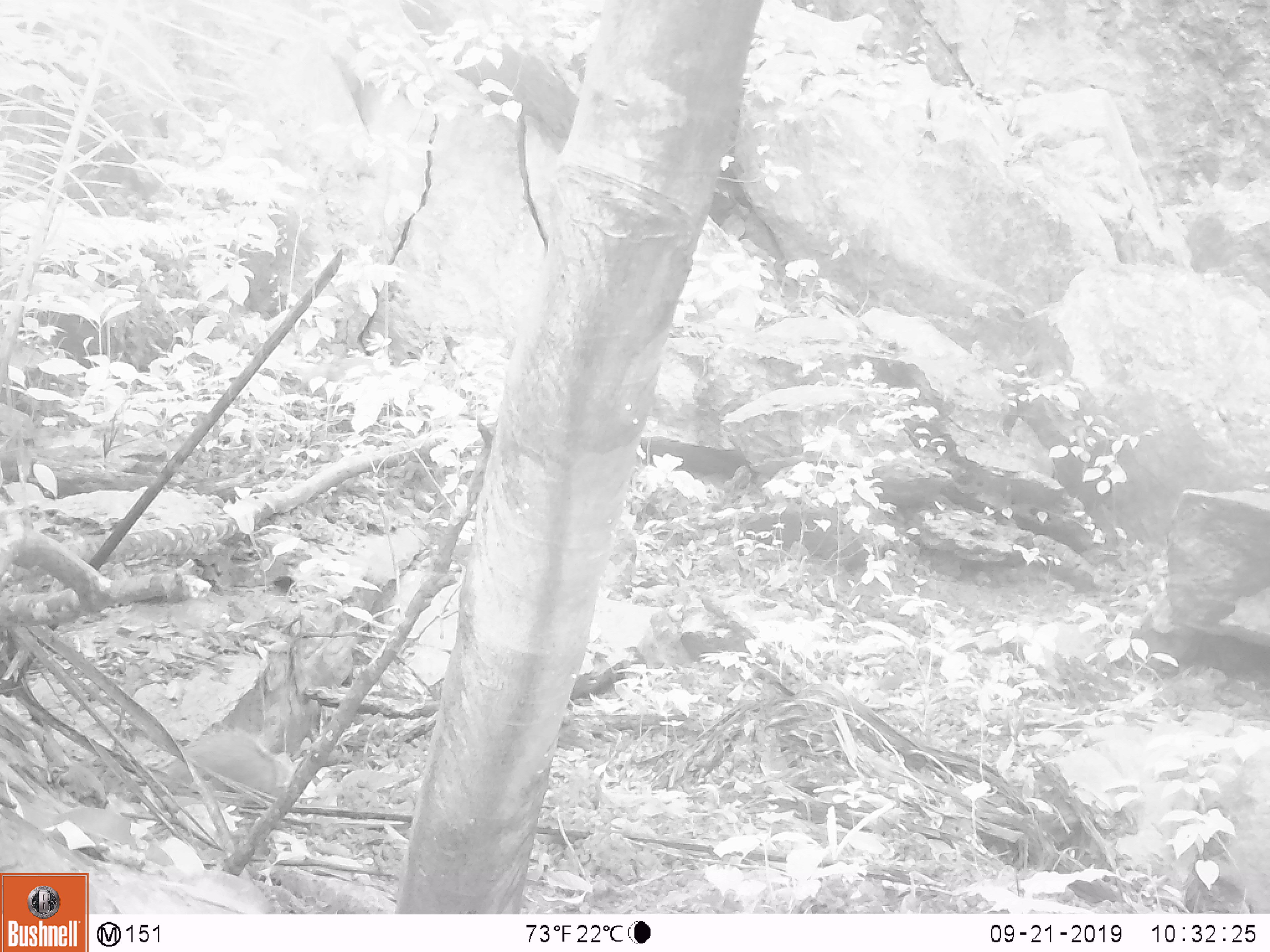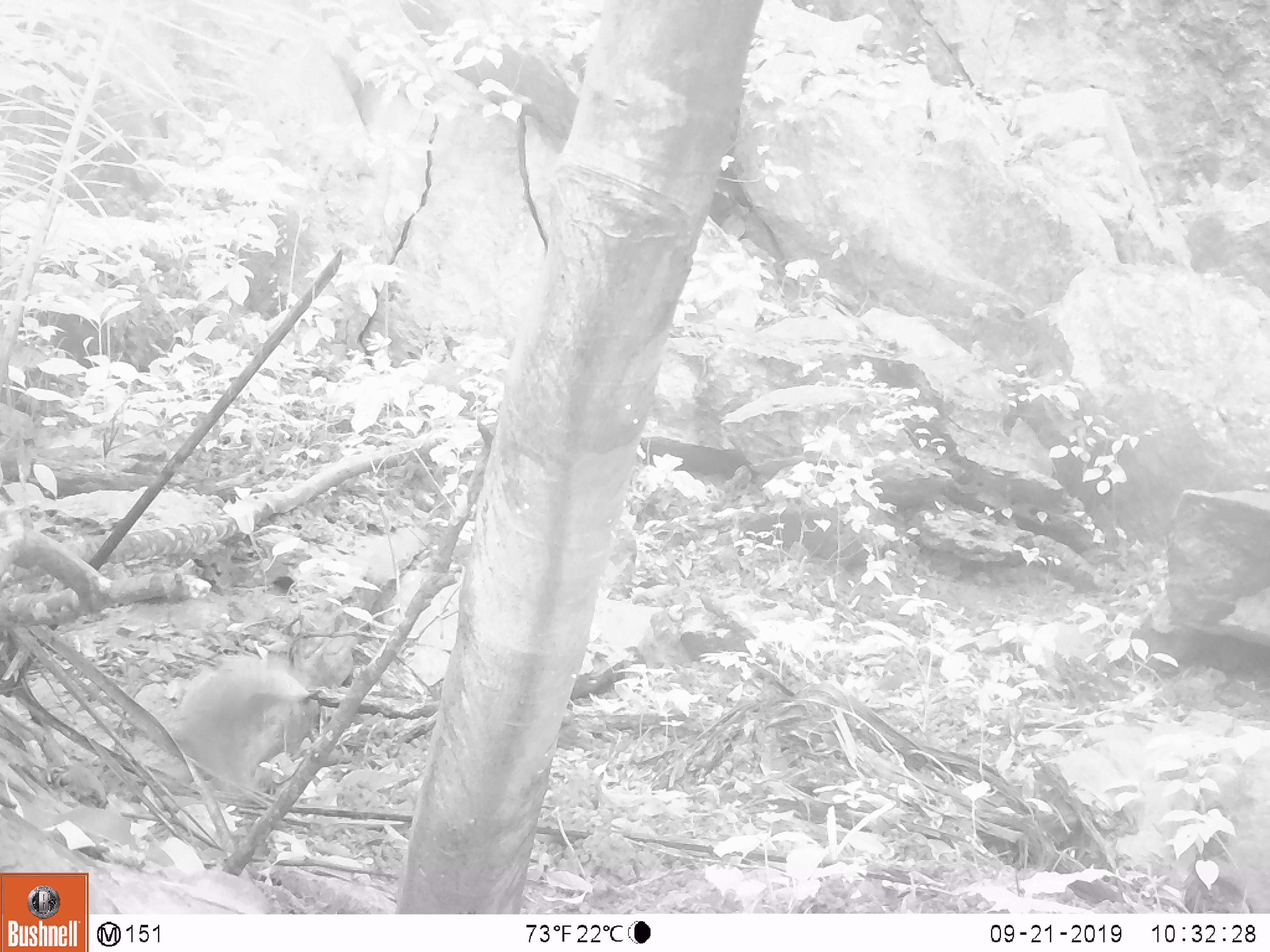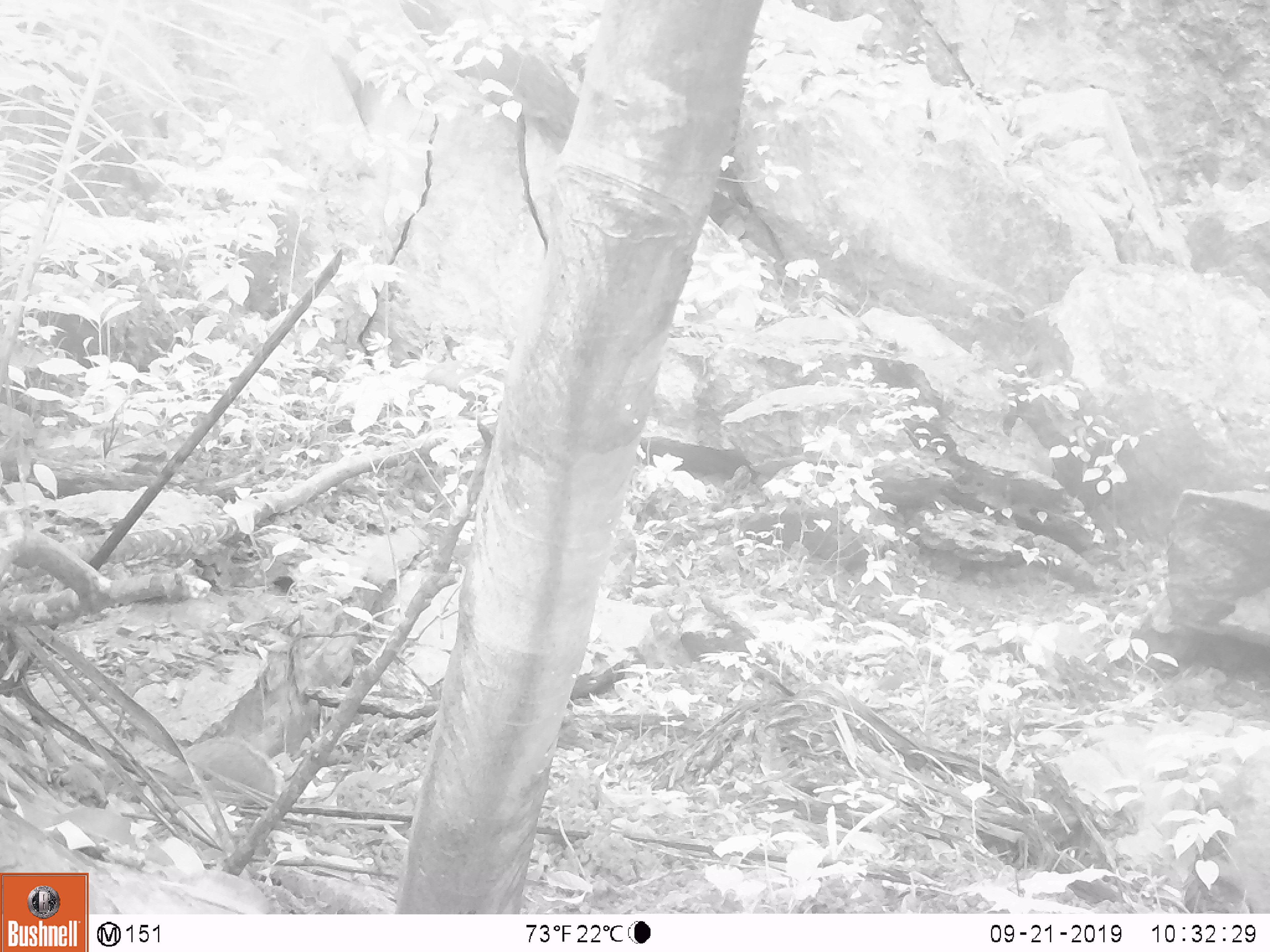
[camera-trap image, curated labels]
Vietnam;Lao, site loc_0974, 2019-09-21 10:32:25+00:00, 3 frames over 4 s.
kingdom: Animalia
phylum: Chordata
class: Mammalia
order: Carnivora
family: Herpestidae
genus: Urva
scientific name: Urva urva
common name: crab-eating mongoose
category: crab eating mongoose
Crab eating mongoose (crab-eating mongoose) (Urva urva). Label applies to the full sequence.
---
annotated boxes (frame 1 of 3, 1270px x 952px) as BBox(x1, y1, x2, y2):
crab eating mongoose: BBox(167, 730, 304, 800)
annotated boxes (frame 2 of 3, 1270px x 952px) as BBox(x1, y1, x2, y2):
crab eating mongoose: BBox(176, 655, 320, 802)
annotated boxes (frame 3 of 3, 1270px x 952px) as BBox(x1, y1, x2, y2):
crab eating mongoose: BBox(156, 736, 284, 795)